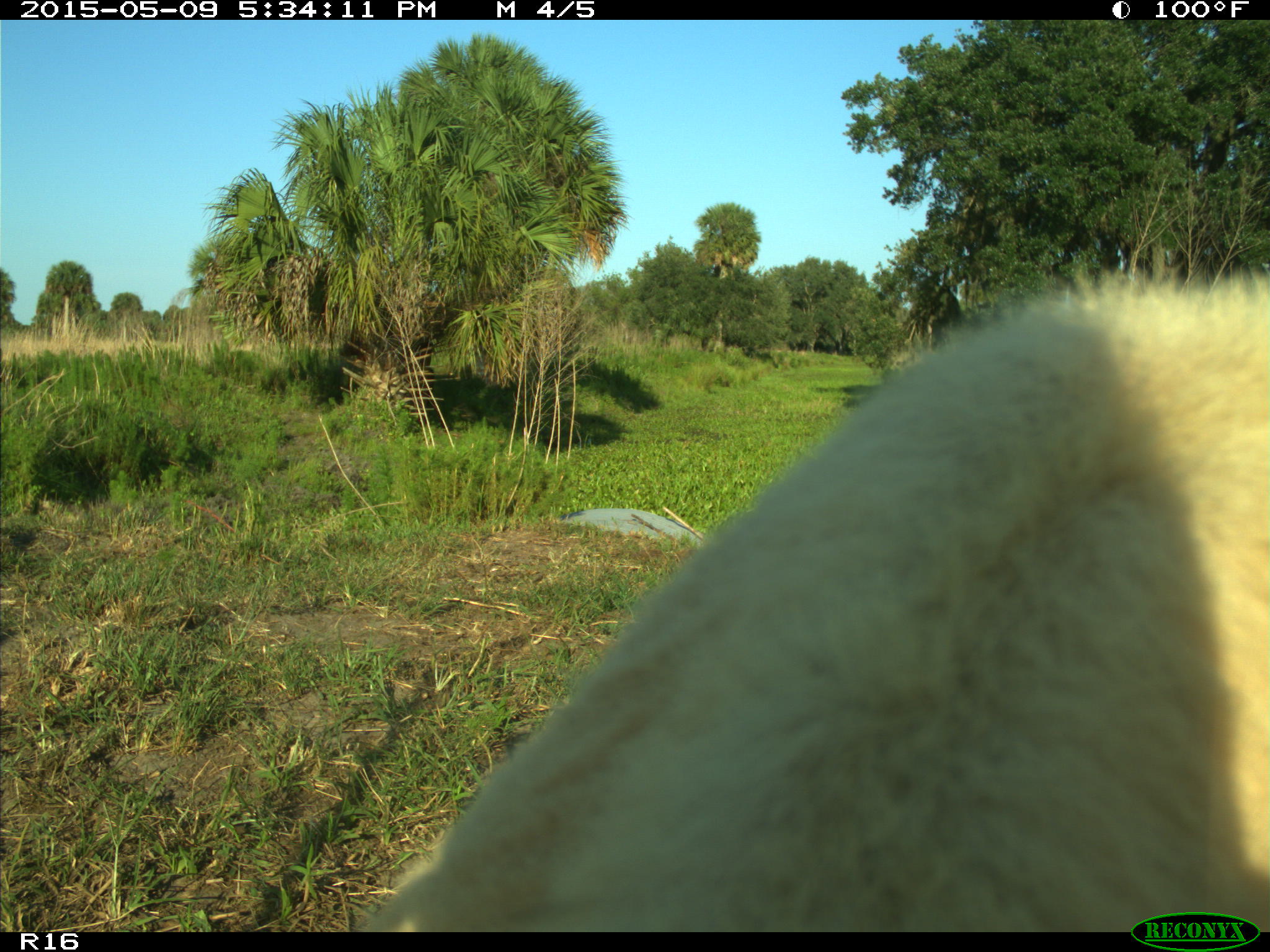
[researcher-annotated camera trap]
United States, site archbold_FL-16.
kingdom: Animalia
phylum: Chordata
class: Mammalia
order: Artiodactyla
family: Suidae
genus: Sus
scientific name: Sus scrofa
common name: wild boar